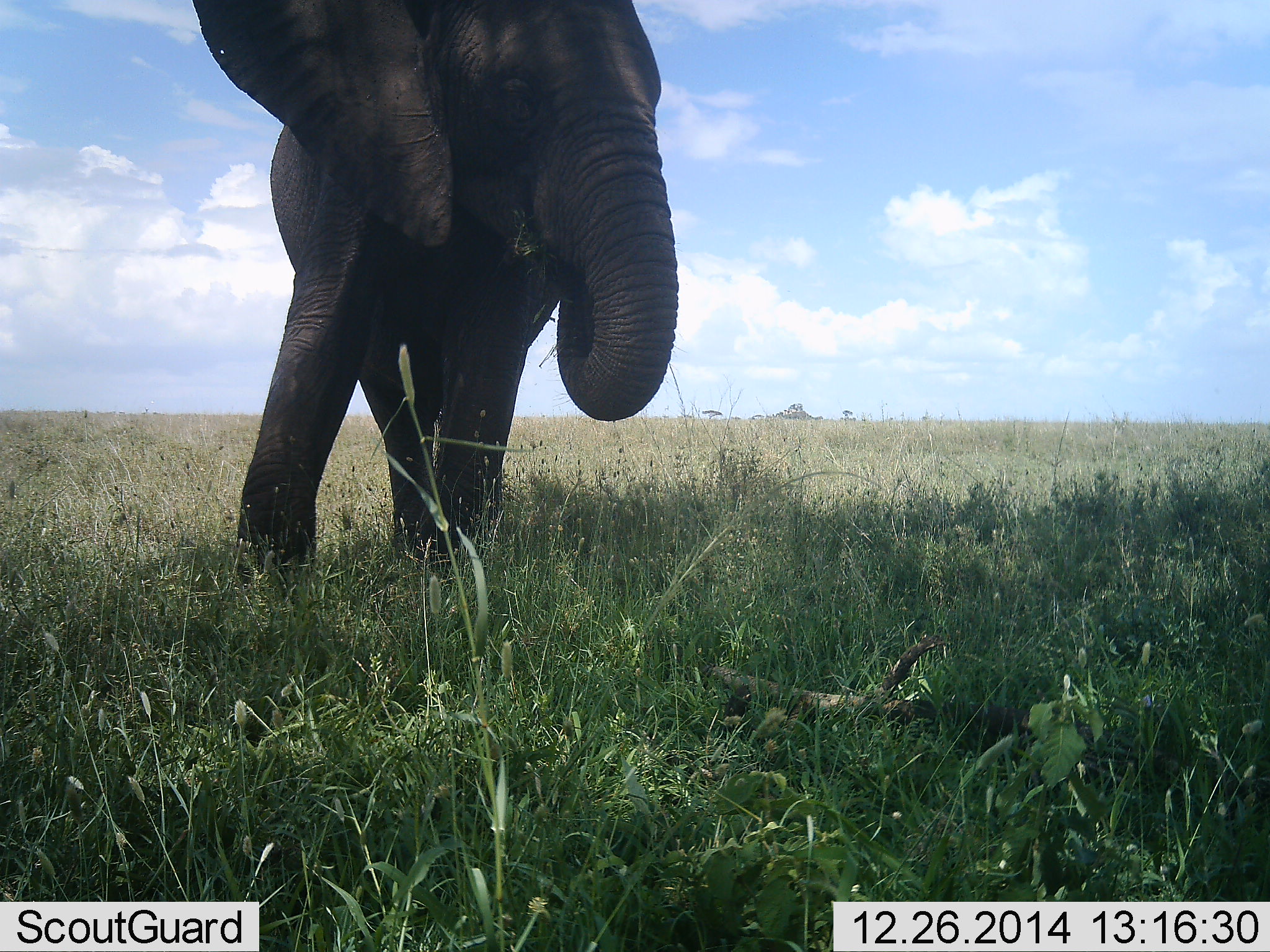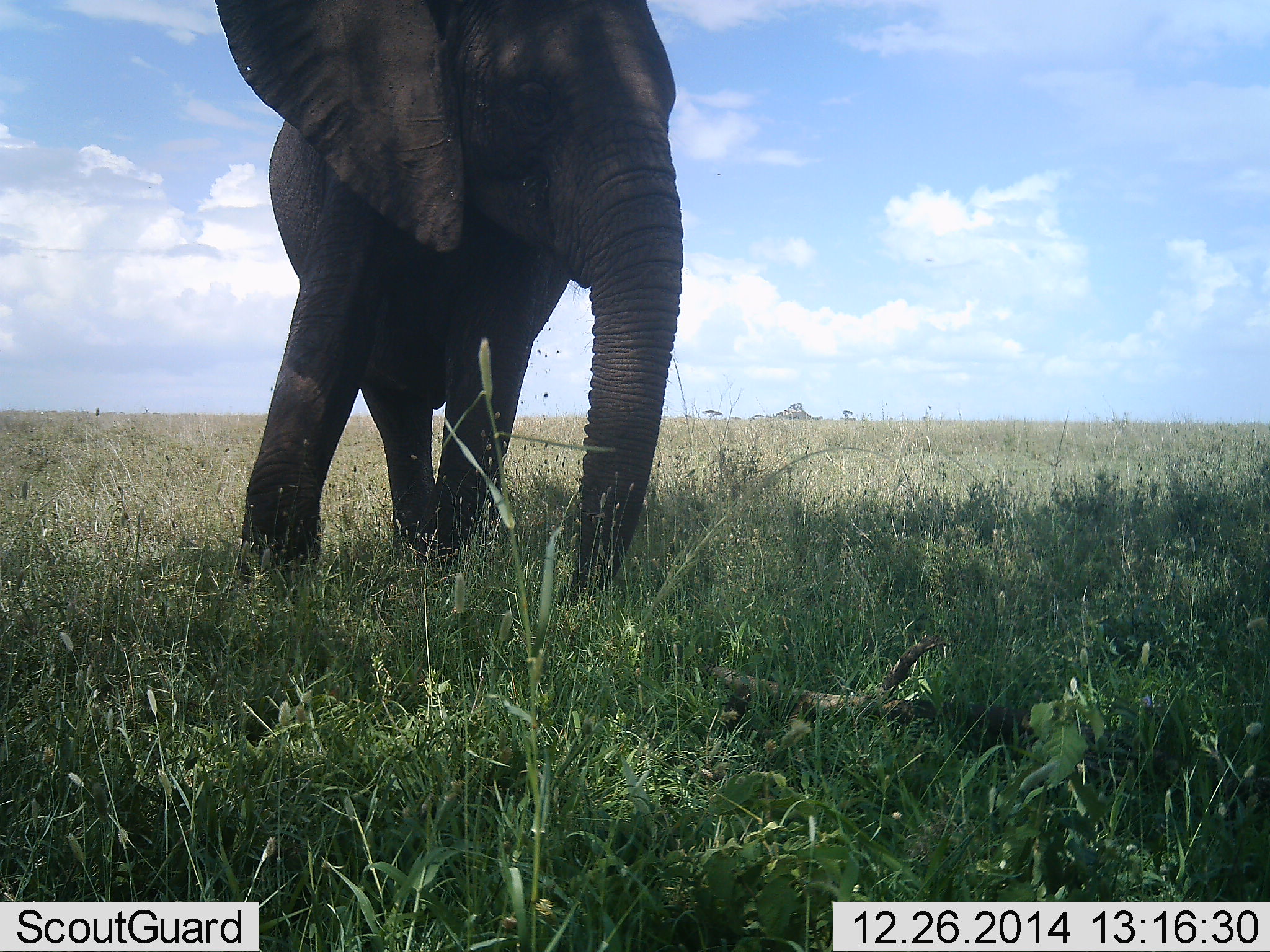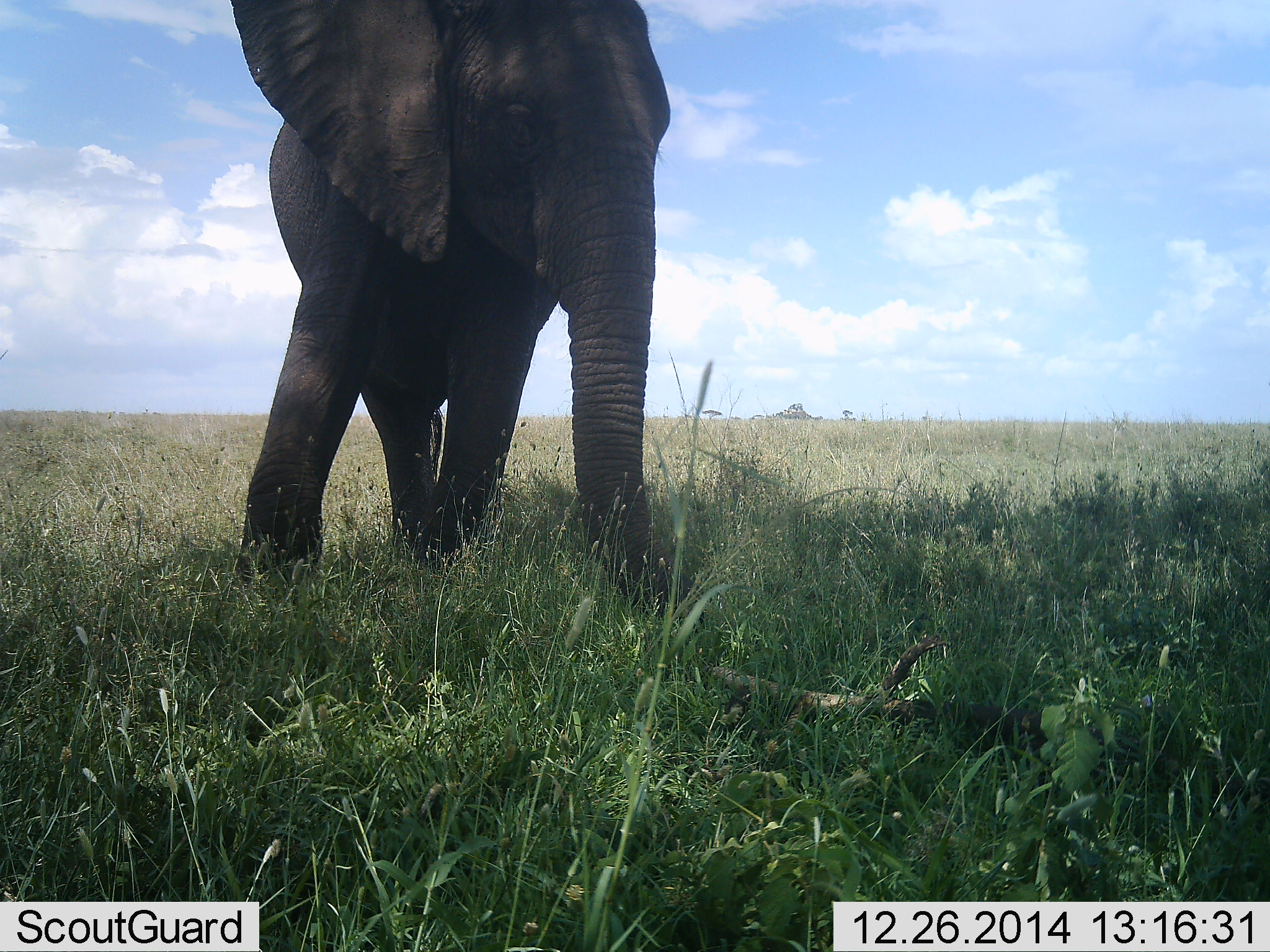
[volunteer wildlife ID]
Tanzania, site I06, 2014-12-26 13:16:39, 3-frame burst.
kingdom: Animalia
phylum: Chordata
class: Mammalia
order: Proboscidea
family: Elephantidae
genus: Loxodonta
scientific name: Loxodonta africana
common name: african bush elephant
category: elephant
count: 1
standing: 20%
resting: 0%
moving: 10%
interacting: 10%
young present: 0%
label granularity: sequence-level